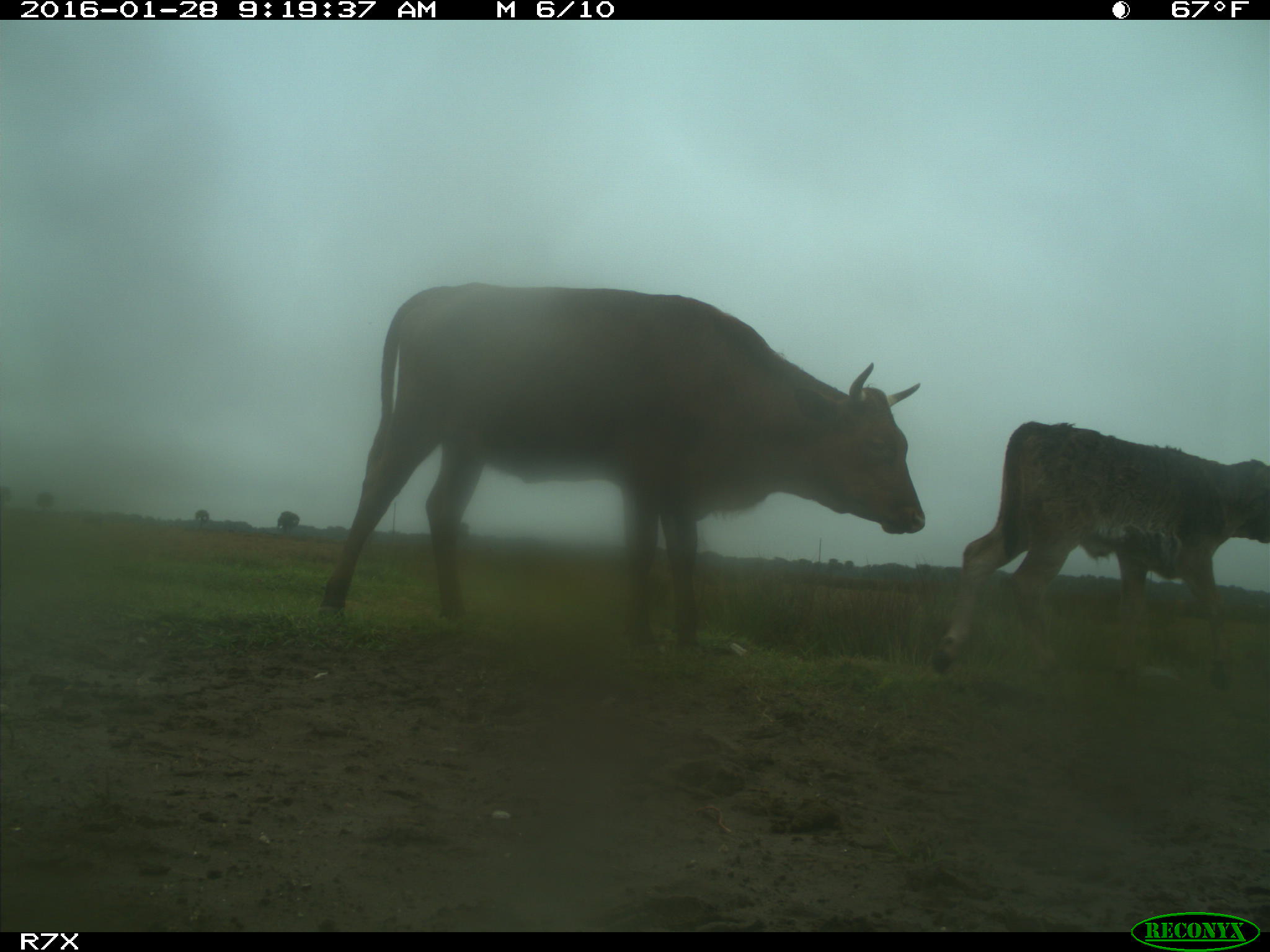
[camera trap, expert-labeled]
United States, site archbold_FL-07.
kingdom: Animalia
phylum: Chordata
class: Mammalia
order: Artiodactyla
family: Bovidae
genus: Bos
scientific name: Bos taurus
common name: domestic cow